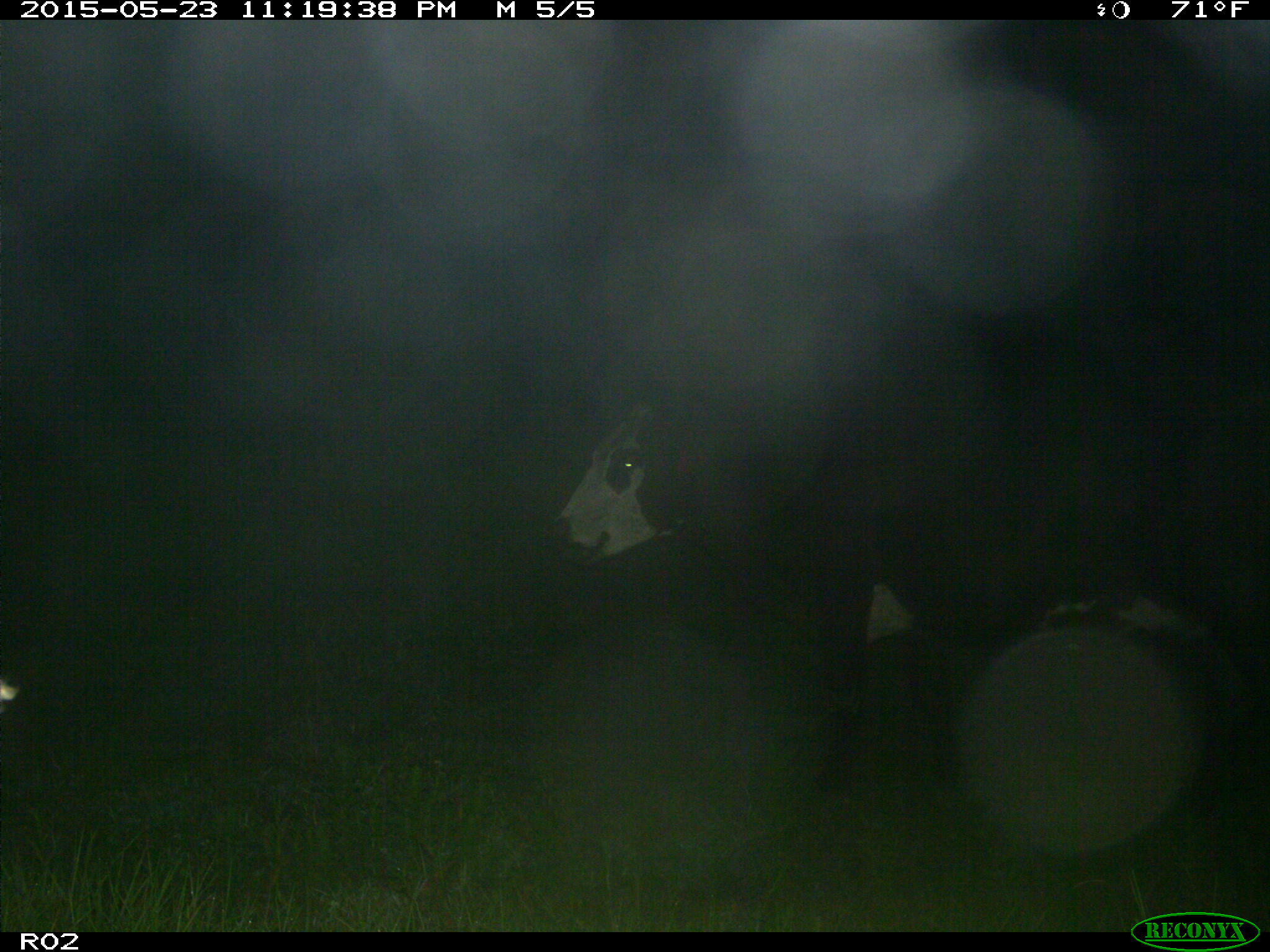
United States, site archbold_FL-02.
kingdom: Animalia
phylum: Chordata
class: Mammalia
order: Artiodactyla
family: Bovidae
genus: Bos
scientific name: Bos taurus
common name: domestic cow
Bos taurus (domestic cow).